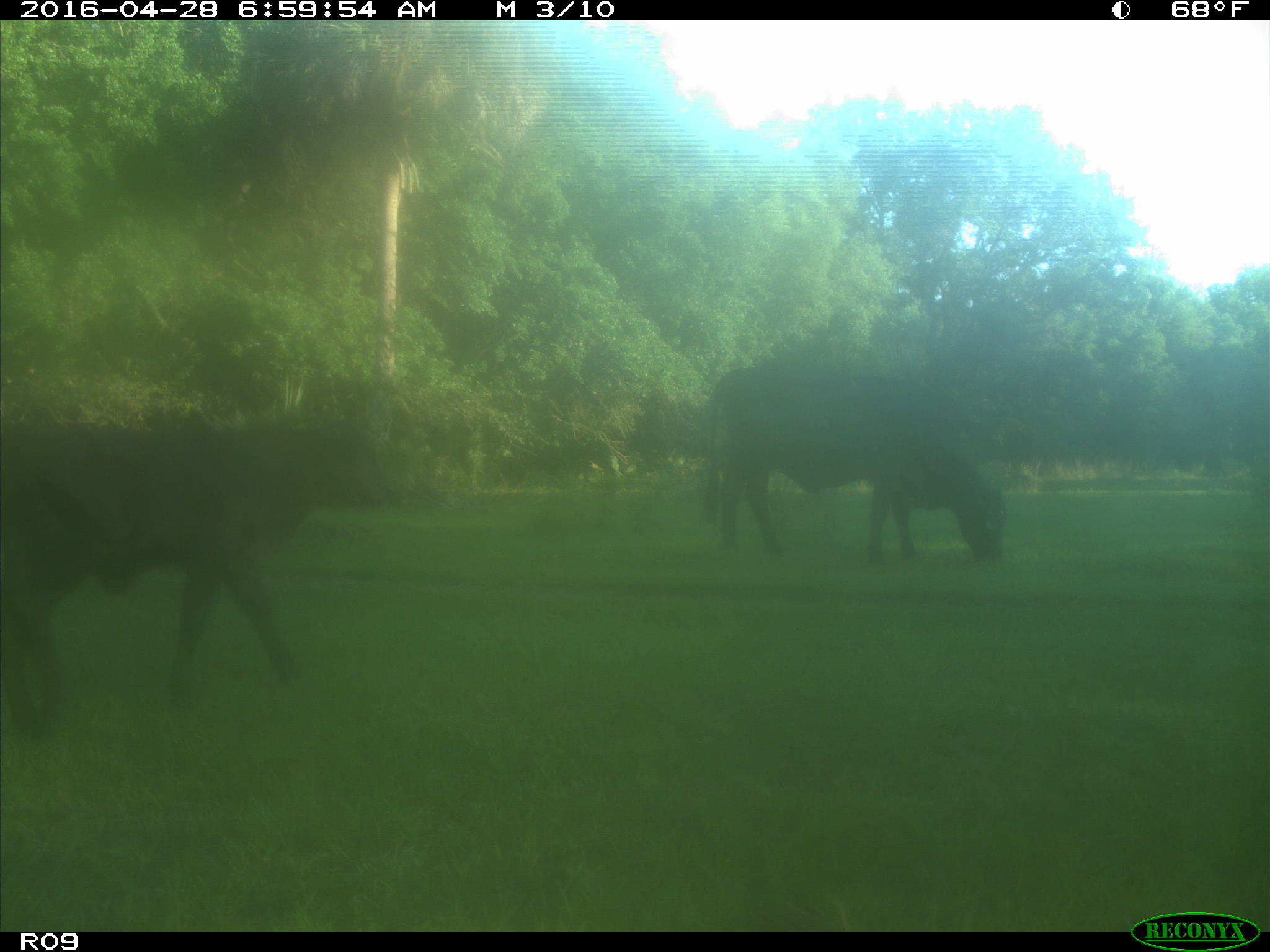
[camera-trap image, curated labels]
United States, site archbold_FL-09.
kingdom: Animalia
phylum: Chordata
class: Mammalia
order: Artiodactyla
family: Bovidae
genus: Bos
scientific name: Bos taurus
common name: domestic cow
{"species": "Bos taurus (domestic cow)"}